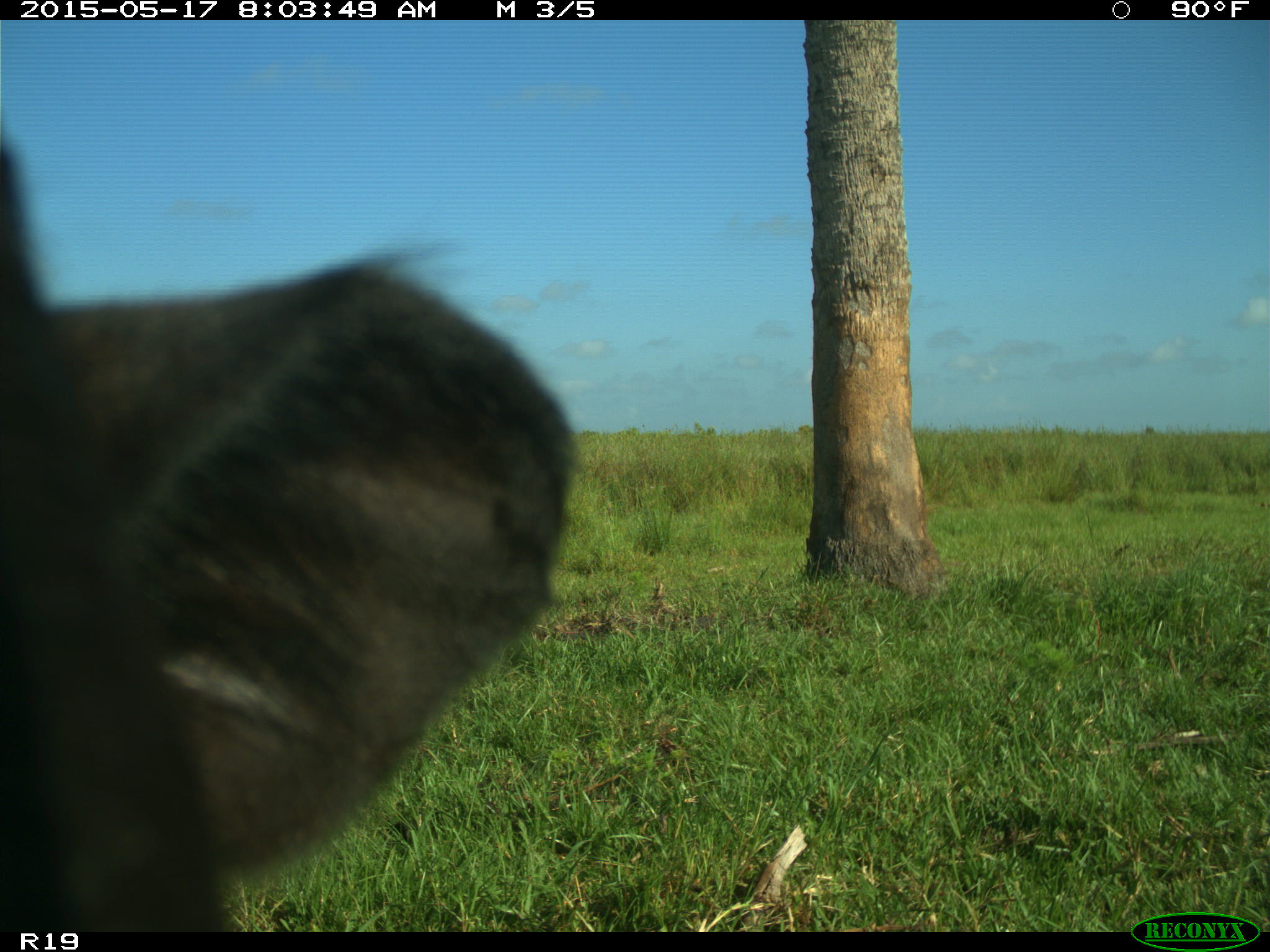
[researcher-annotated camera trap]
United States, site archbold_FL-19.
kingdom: Animalia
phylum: Chordata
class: Mammalia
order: Artiodactyla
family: Bovidae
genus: Bos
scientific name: Bos taurus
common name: domestic cow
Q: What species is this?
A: Bos taurus (domestic cow).